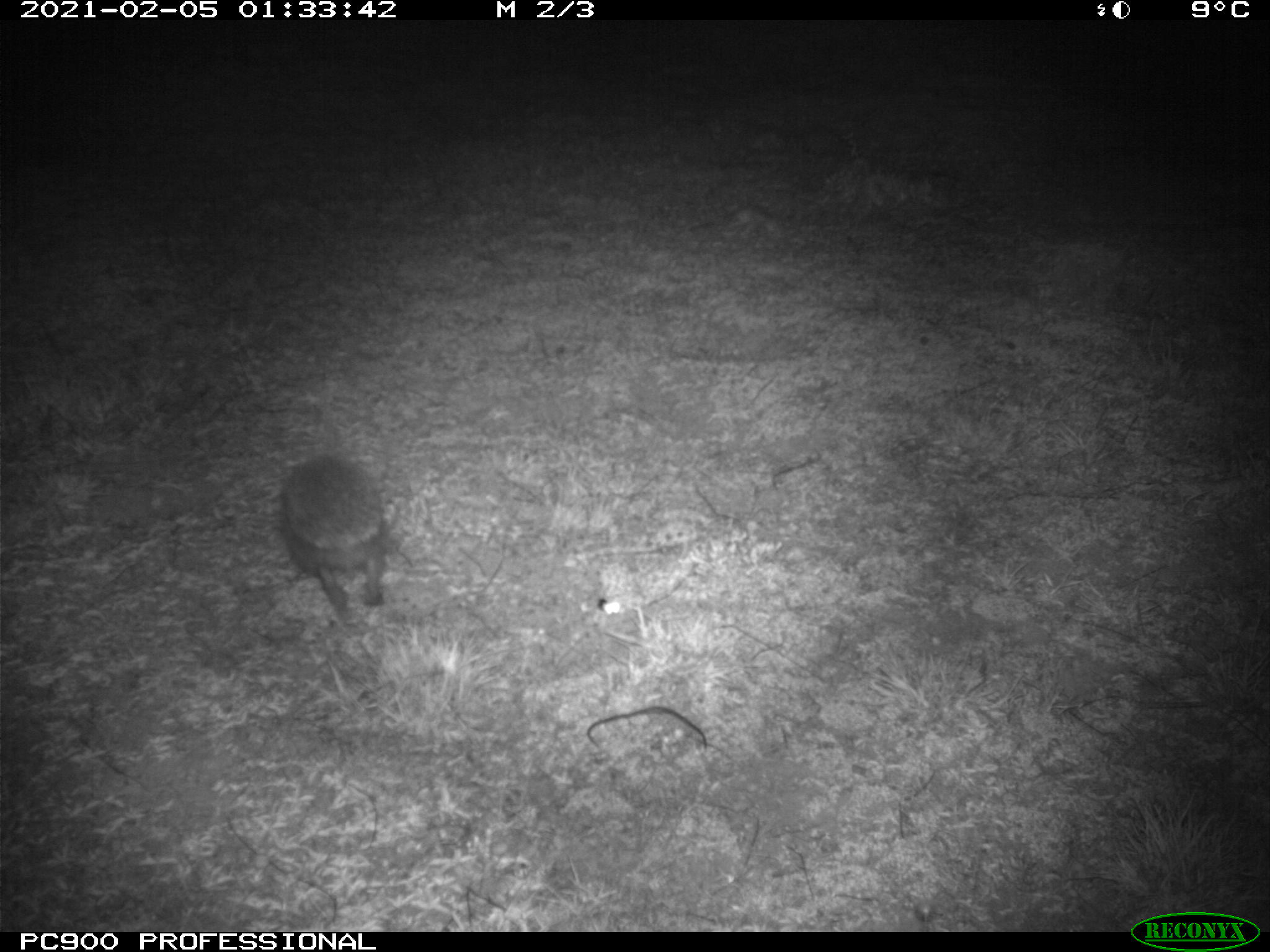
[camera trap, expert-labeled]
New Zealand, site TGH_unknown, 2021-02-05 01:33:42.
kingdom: Animalia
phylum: Chordata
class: Mammalia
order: Eulipotyphla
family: Erinaceidae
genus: Erinaceus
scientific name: Erinaceus europaeus europaeus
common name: european hedgehog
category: hedgehog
Hedgehog (european hedgehog) (Erinaceus europaeus europaeus).